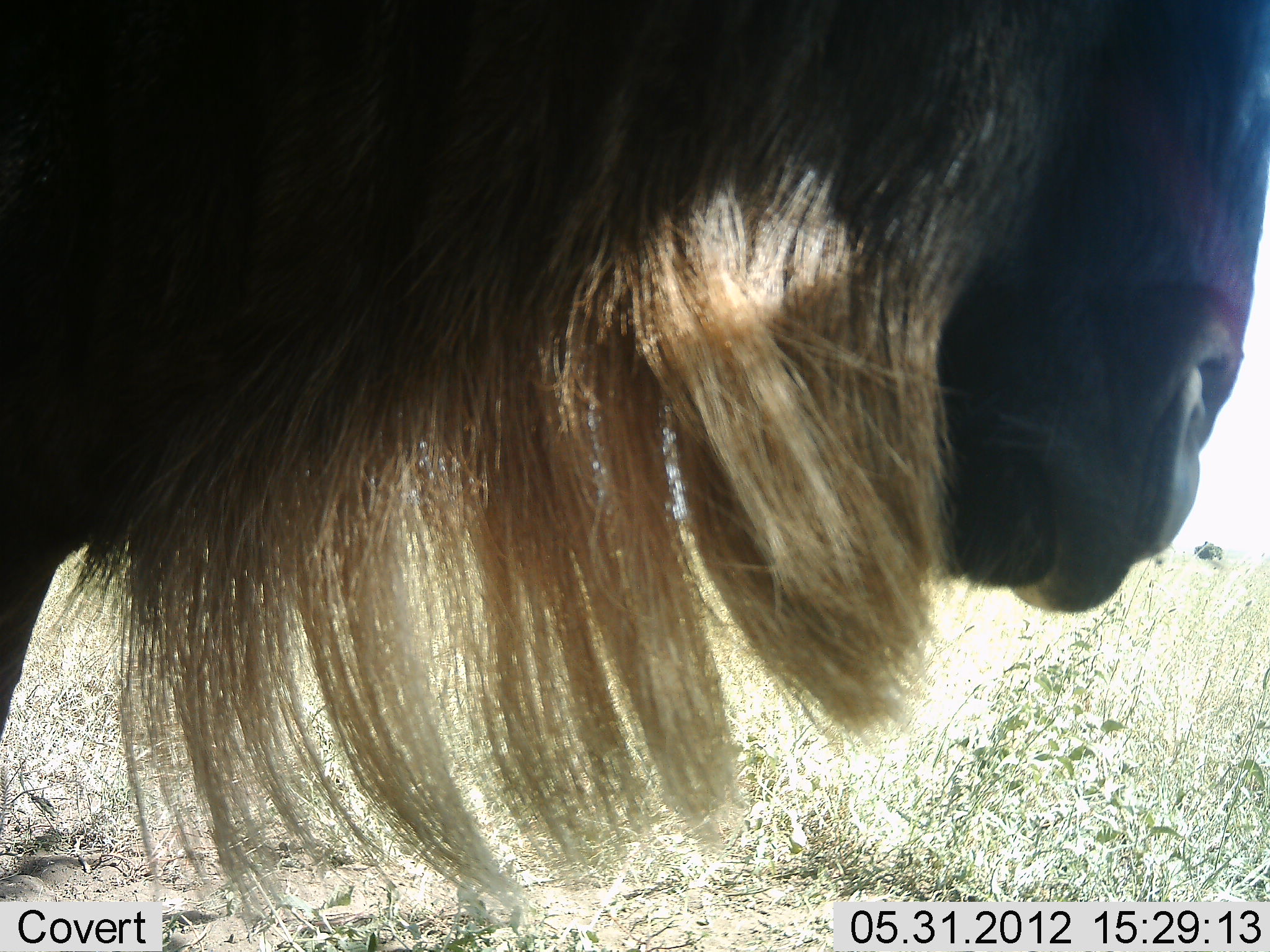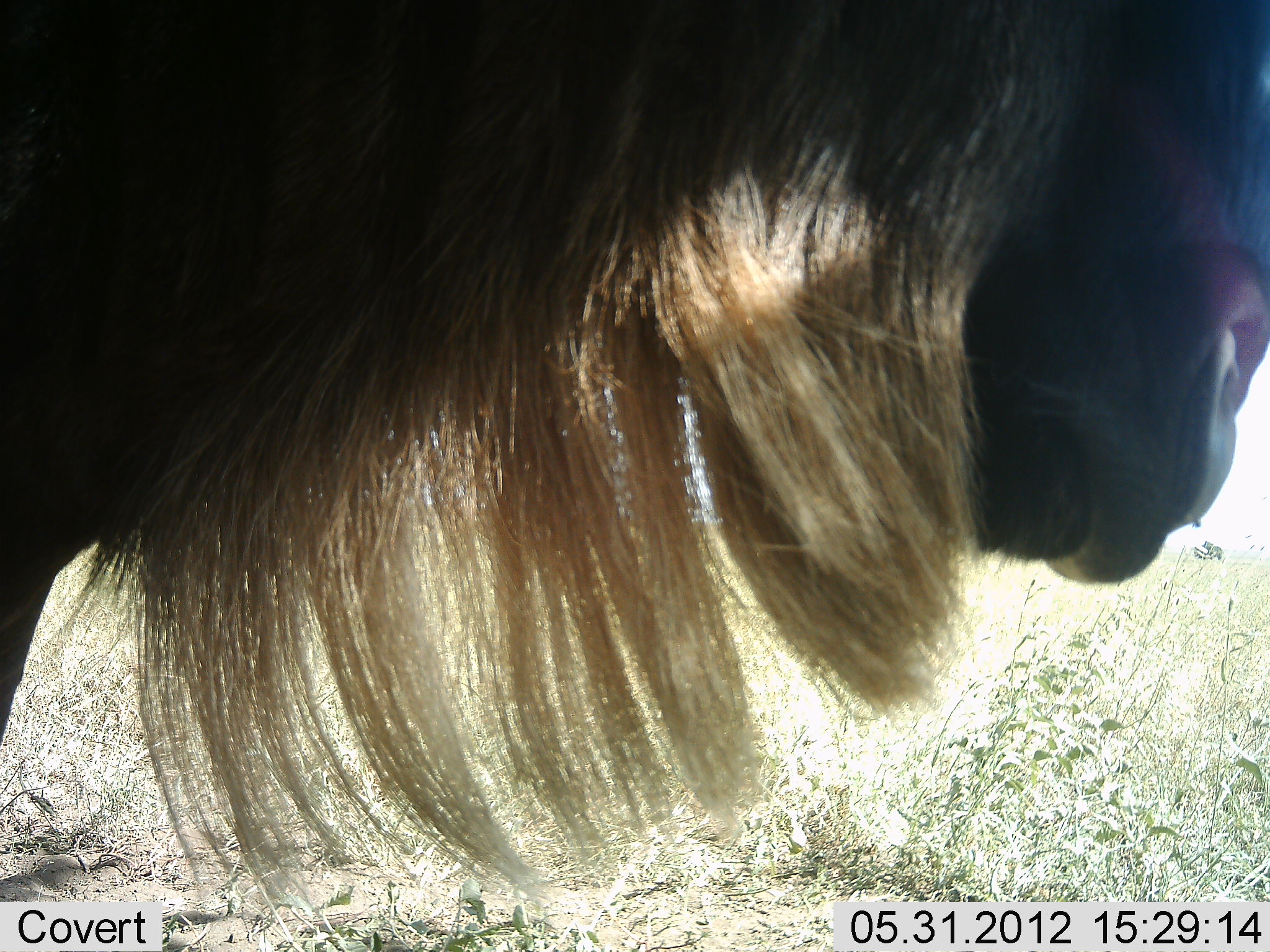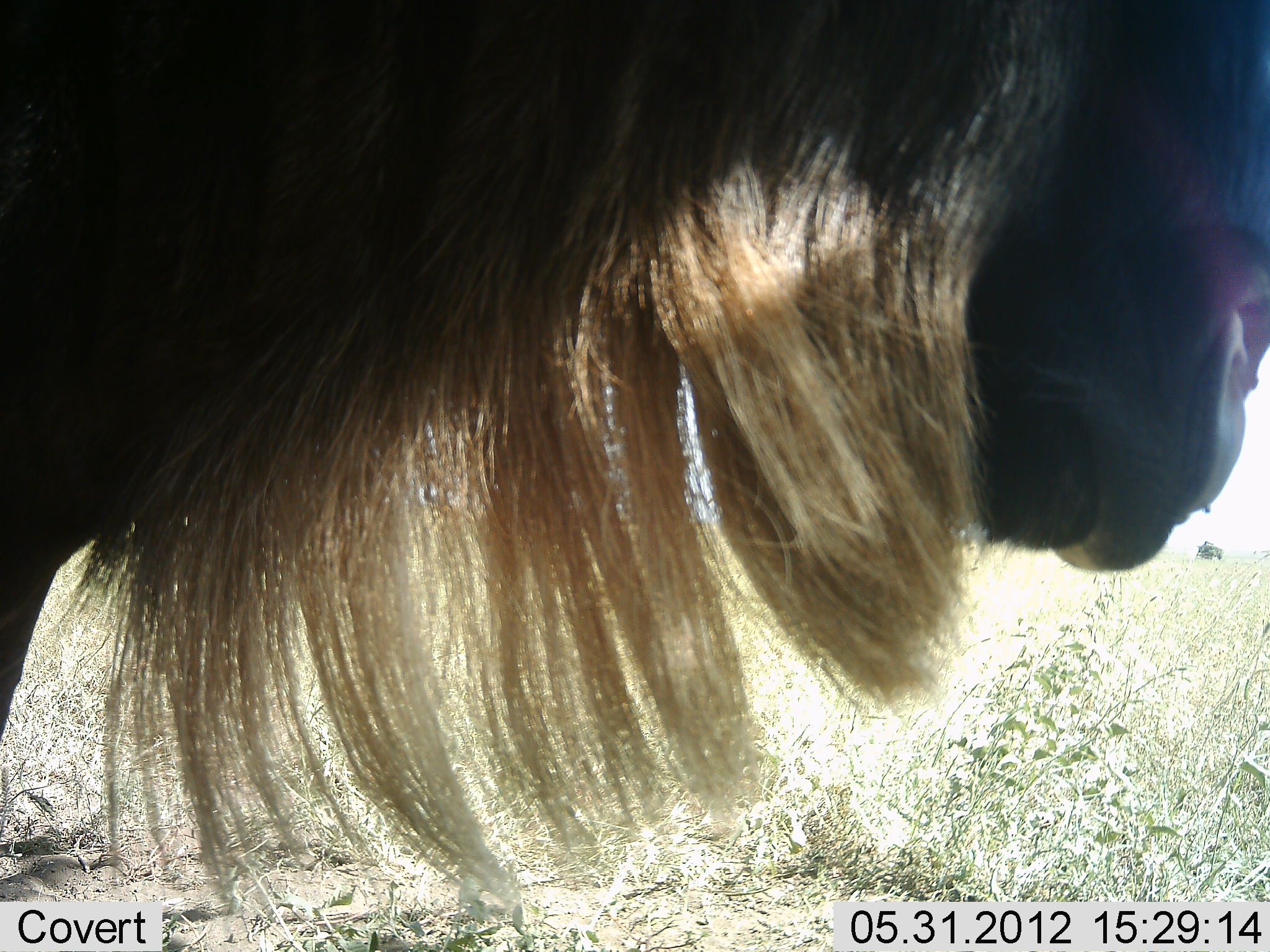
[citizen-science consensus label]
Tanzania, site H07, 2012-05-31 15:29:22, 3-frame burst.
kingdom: Animalia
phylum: Chordata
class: Mammalia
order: Artiodactyla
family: Bovidae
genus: Connochaetes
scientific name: Connochaetes taurinus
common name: blue wildebeest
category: wildebeest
Wildebeest (blue wildebeest) (Connochaetes taurinus), count 1. Behavior (volunteer vote fractions): standing 100%, resting 0%, moving 0%, interacting 0%. Young present (vote fraction): 0%. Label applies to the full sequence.